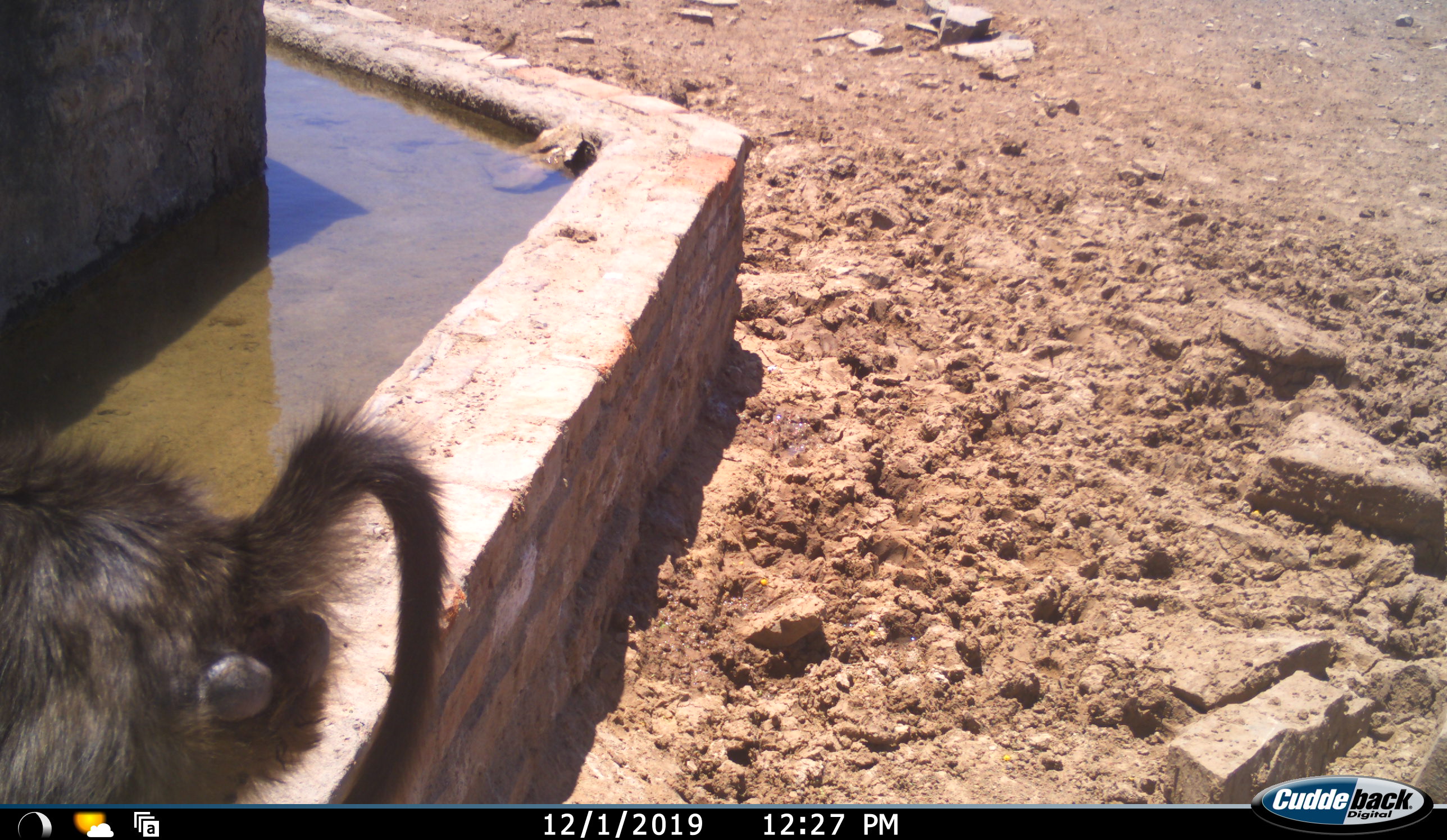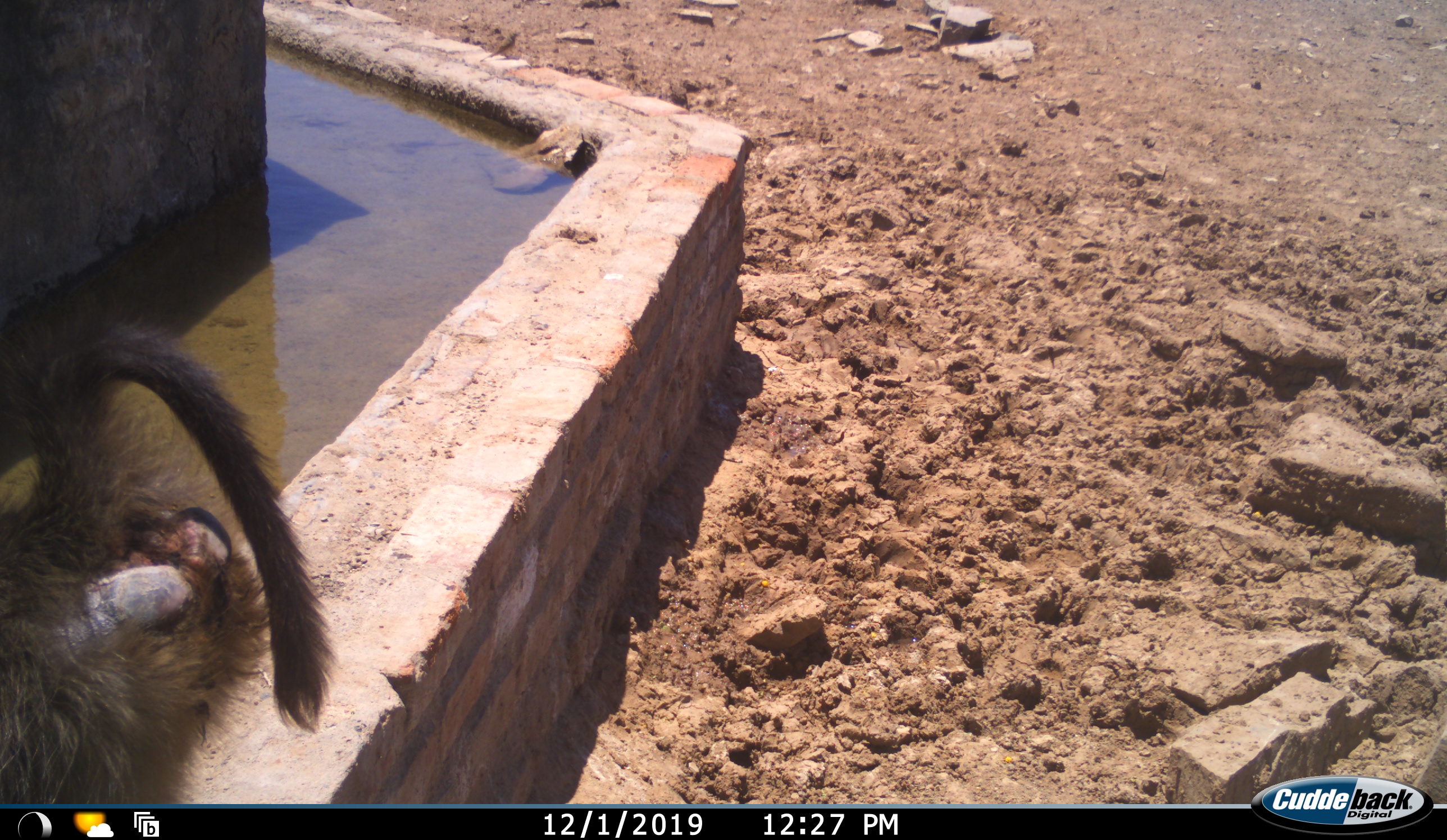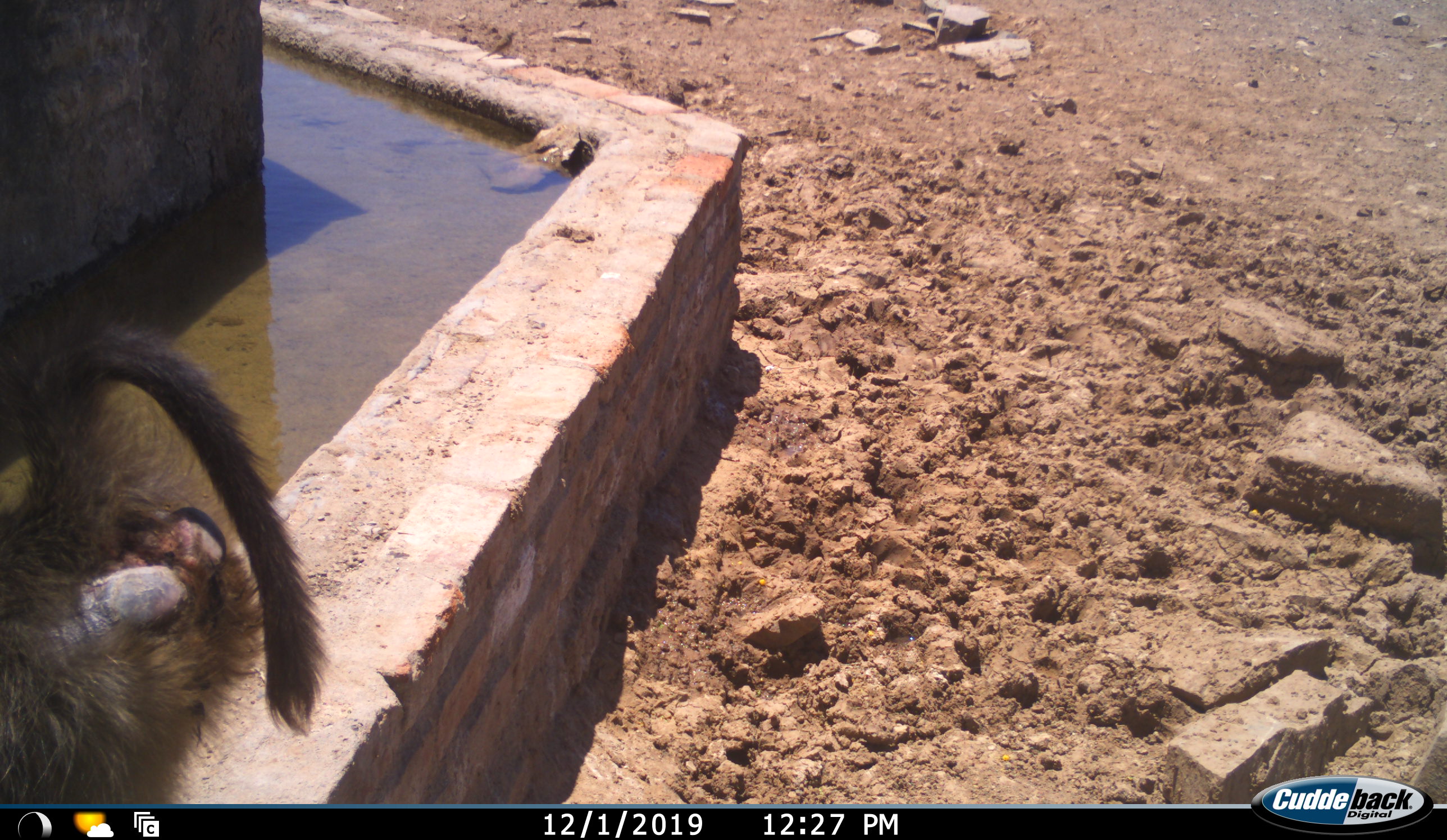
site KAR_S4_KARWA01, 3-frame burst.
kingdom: Animalia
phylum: Chordata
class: Mammalia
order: Primates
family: Cercopithecidae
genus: Papio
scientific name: Papio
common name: baboon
Baboon (Papio), count 1. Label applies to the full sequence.